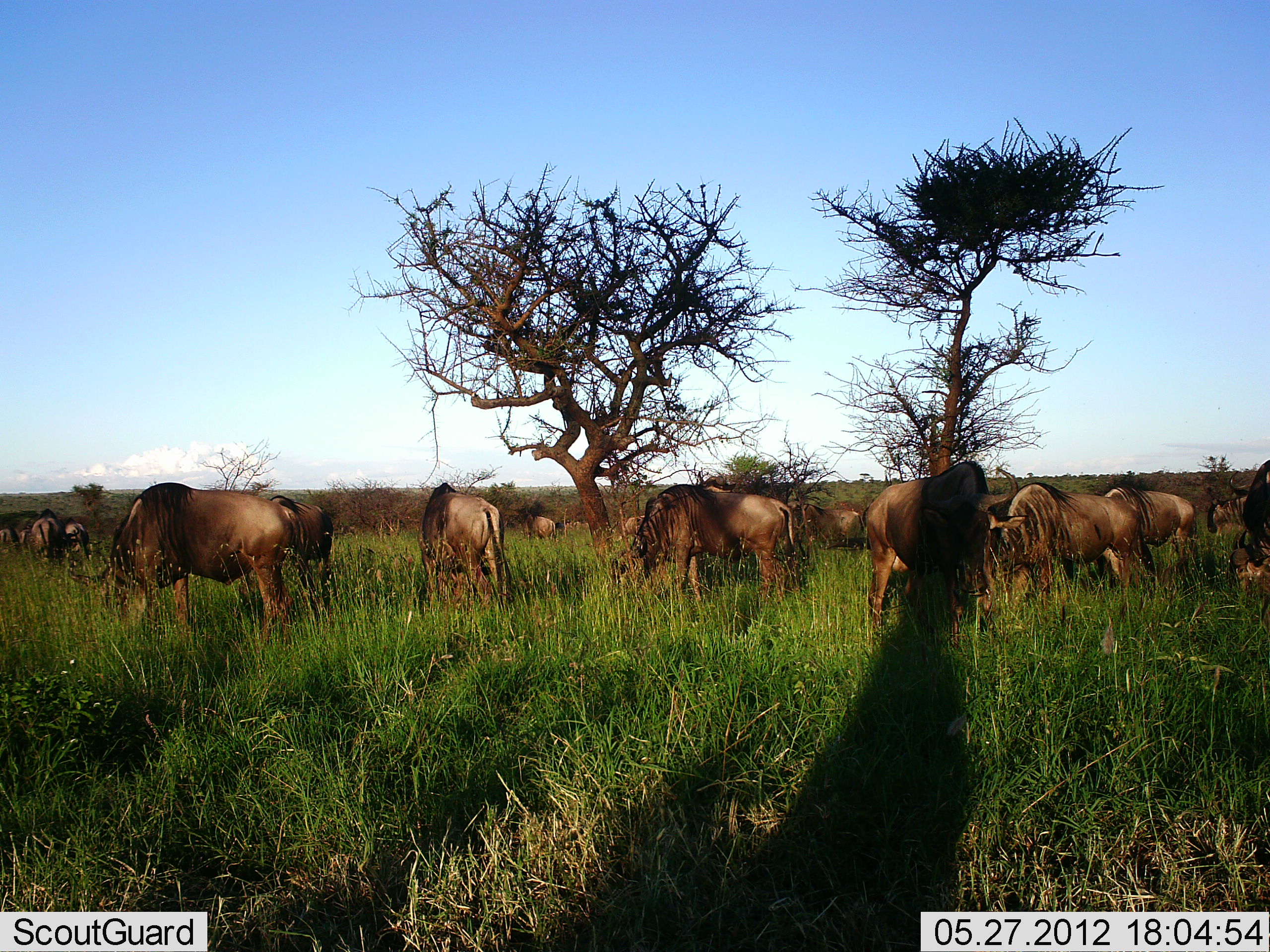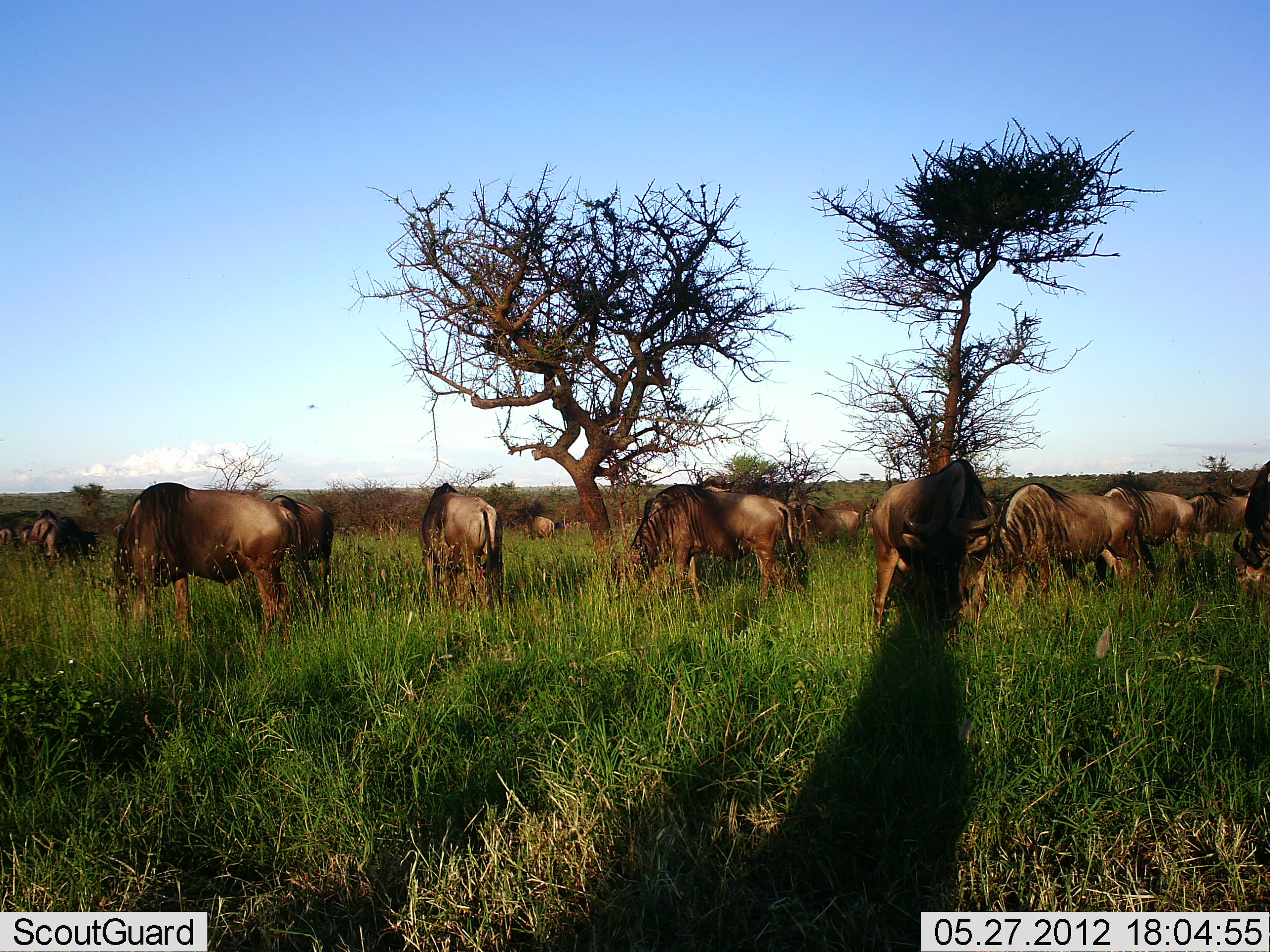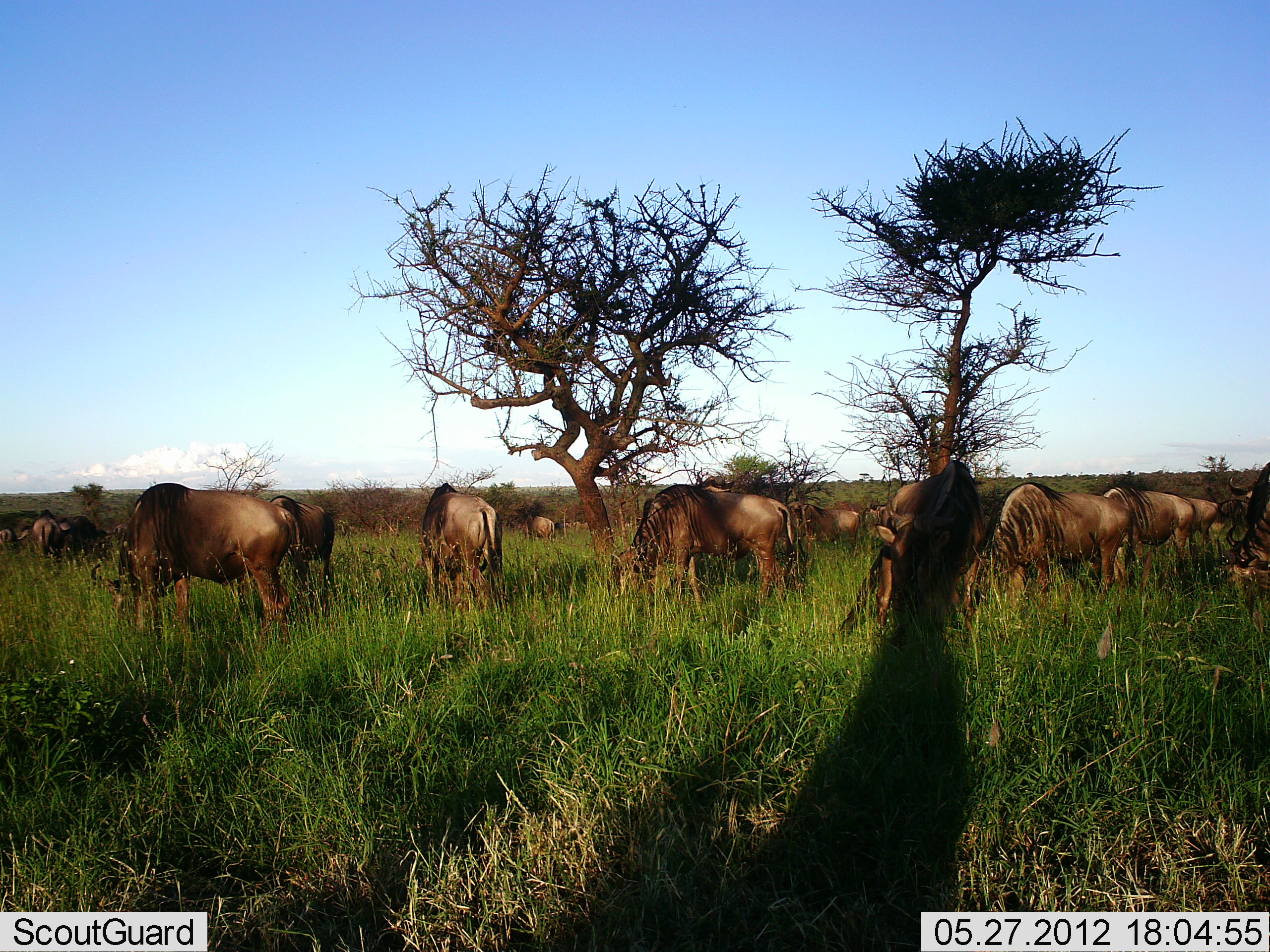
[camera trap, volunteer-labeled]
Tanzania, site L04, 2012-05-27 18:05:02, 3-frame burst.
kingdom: Animalia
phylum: Chordata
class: Mammalia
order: Artiodactyla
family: Bovidae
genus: Connochaetes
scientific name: Connochaetes taurinus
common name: blue wildebeest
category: wildebeest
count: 11-50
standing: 50%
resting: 0%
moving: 10%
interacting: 10%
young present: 0%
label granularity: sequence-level